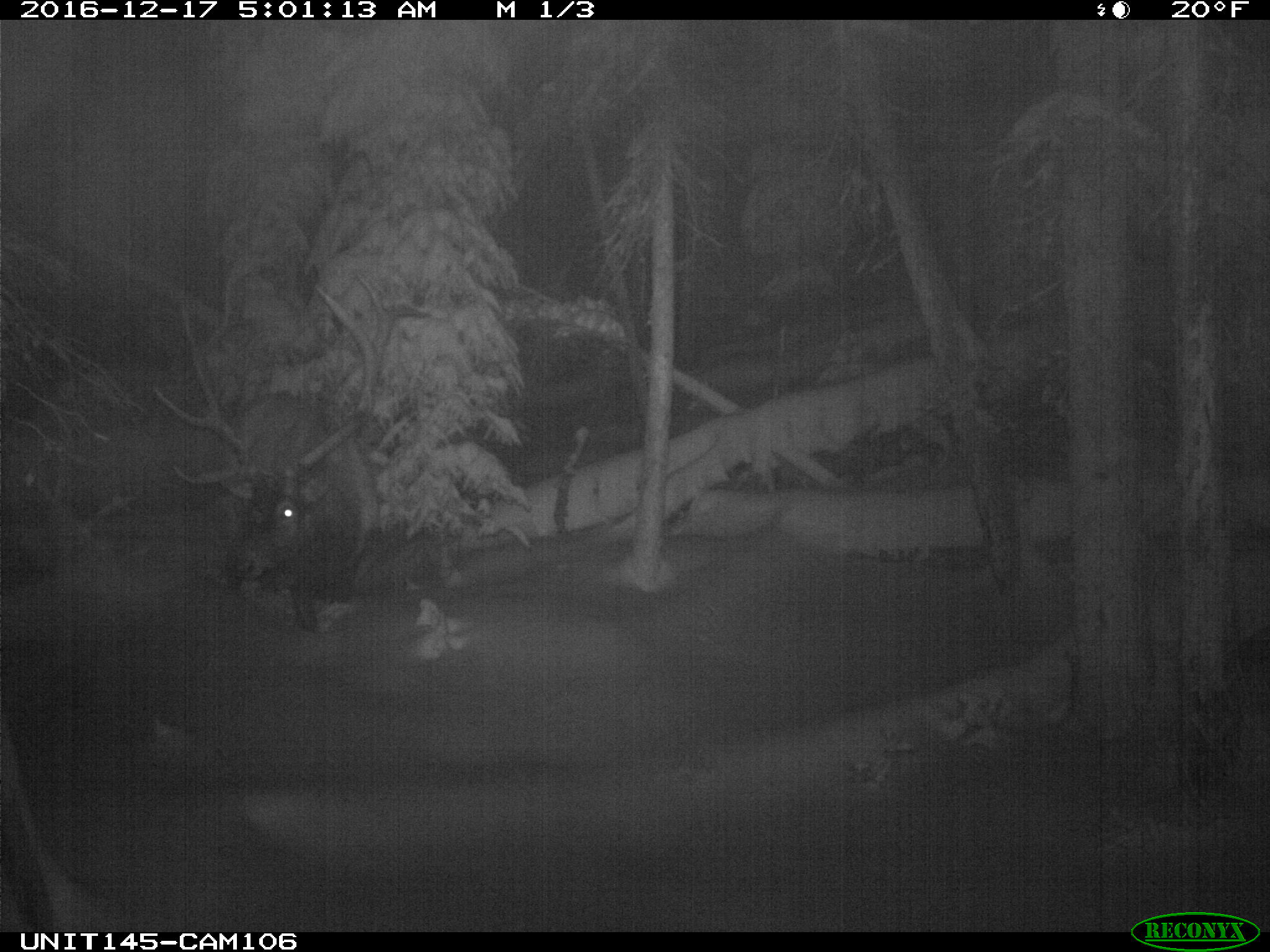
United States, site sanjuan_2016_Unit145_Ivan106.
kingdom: Animalia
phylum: Chordata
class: Mammalia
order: Artiodactyla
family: Cervidae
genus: Cervus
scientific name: Cervus elaphus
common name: red deer